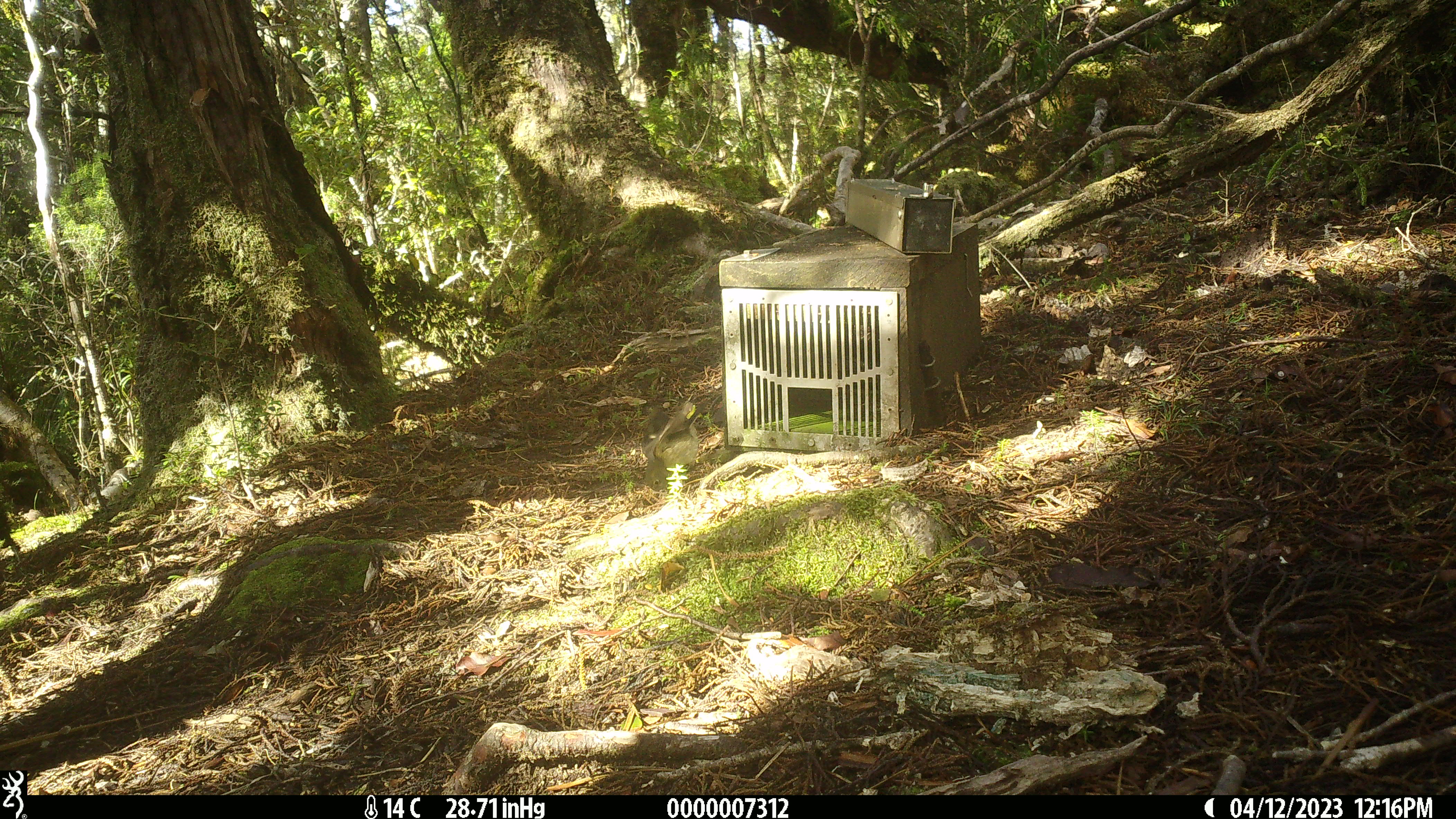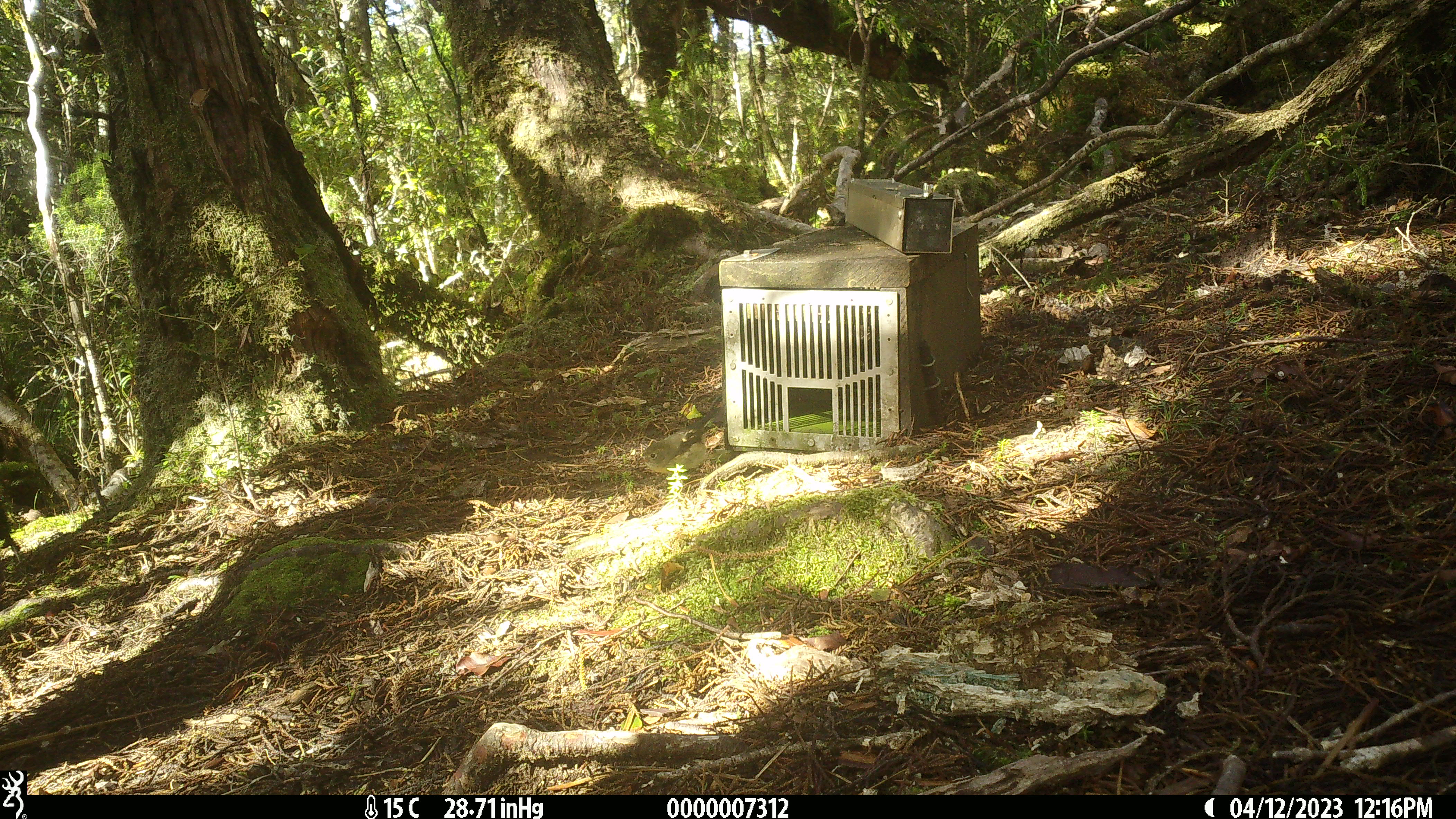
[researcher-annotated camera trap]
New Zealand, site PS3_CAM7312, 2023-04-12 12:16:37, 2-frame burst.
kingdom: Animalia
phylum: Chordata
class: Aves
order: Passeriformes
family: Petroicidae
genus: Petroica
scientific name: Petroica macrocephala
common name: tomtit